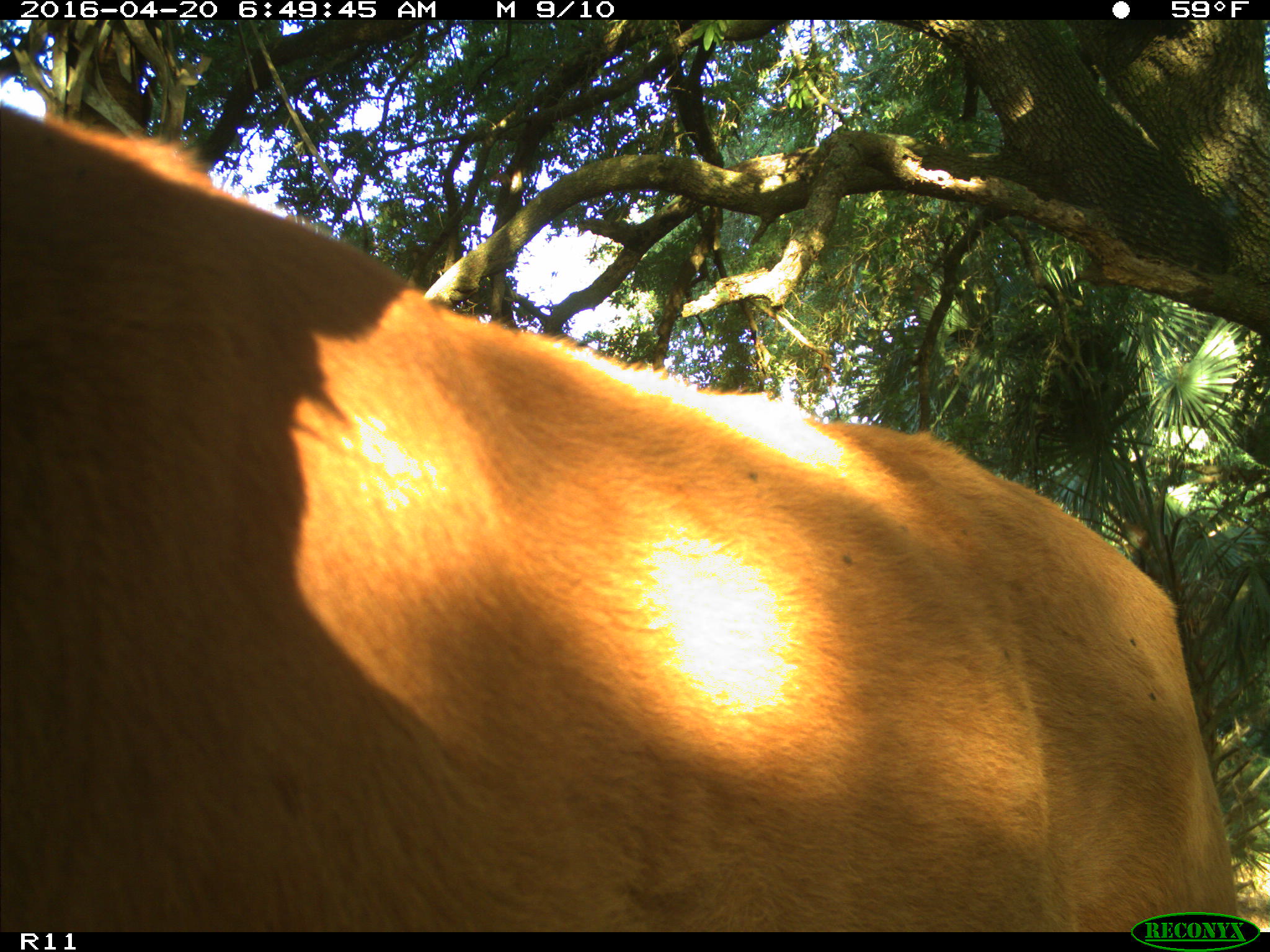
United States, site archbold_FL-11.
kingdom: Animalia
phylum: Chordata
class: Mammalia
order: Artiodactyla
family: Bovidae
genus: Bos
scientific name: Bos taurus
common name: domestic cow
Bos taurus (domestic cow).